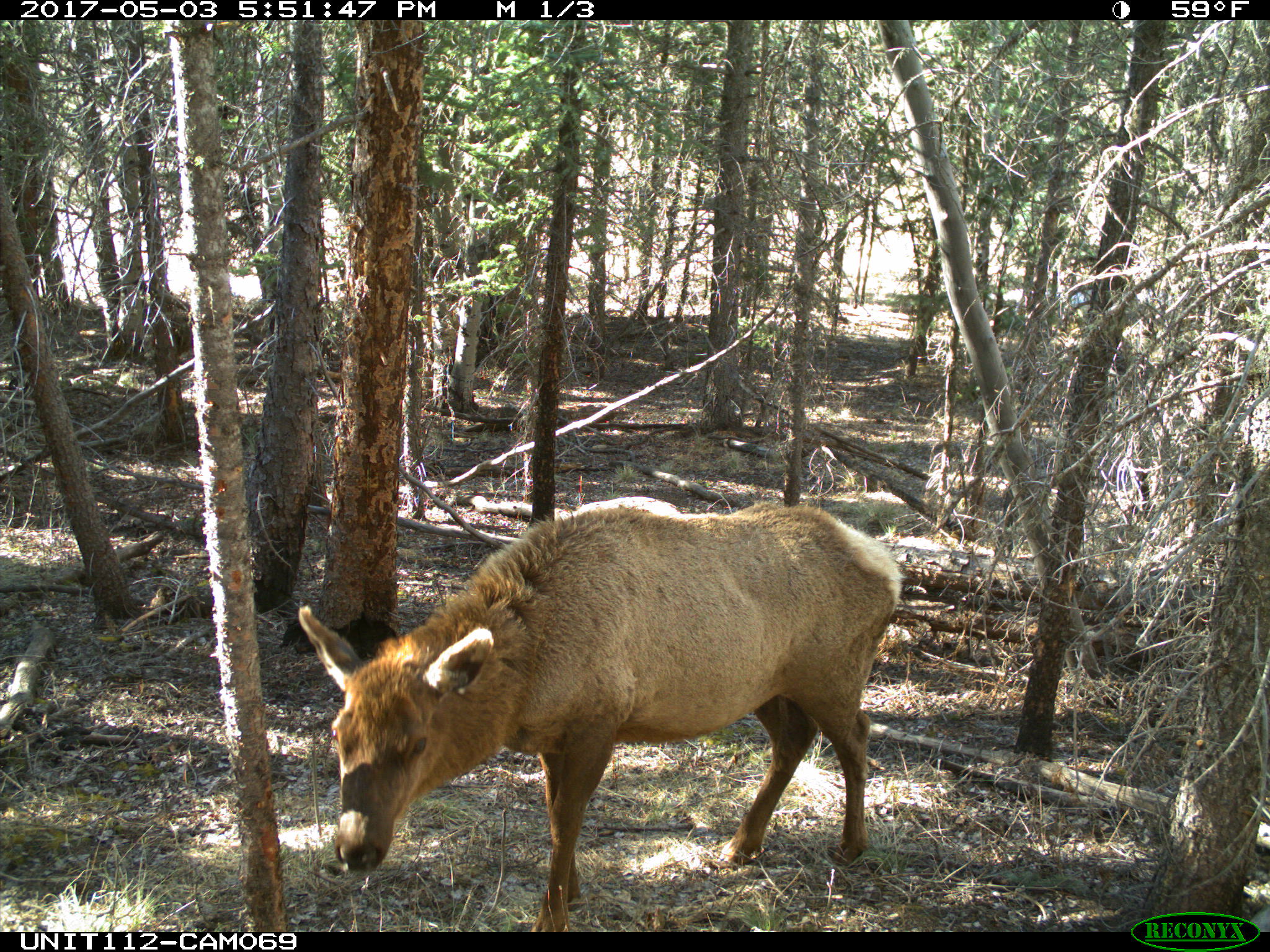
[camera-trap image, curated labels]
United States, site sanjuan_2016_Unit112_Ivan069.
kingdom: Animalia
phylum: Chordata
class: Mammalia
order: Artiodactyla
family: Cervidae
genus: Cervus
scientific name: Cervus elaphus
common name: red deer